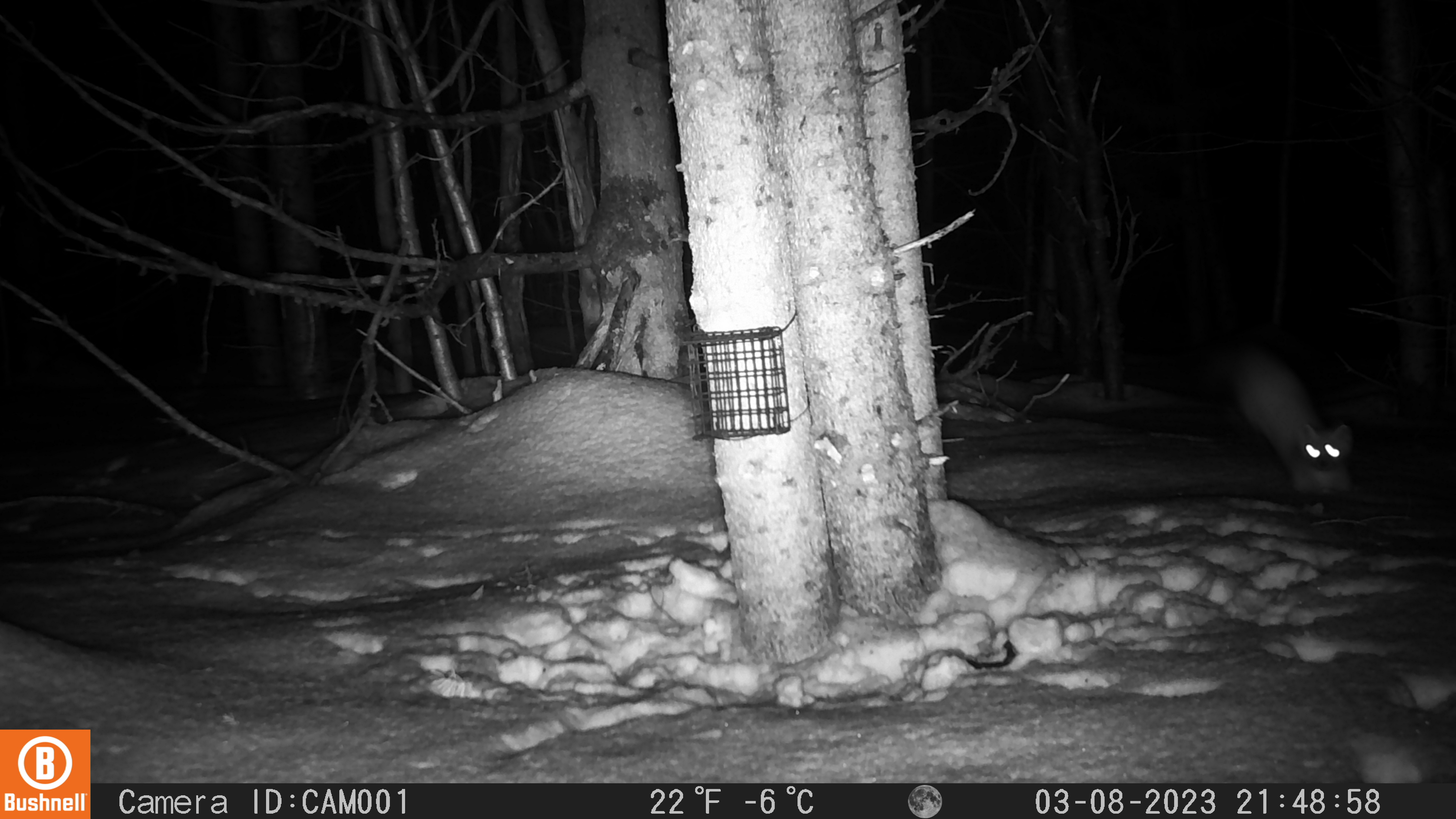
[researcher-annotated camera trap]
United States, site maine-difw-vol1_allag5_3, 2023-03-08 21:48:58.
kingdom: Animalia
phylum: Chordata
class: Mammalia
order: Carnivora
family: Mustelidae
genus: Martes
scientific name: Martes americana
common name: american marten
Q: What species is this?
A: American marten (Martes americana).